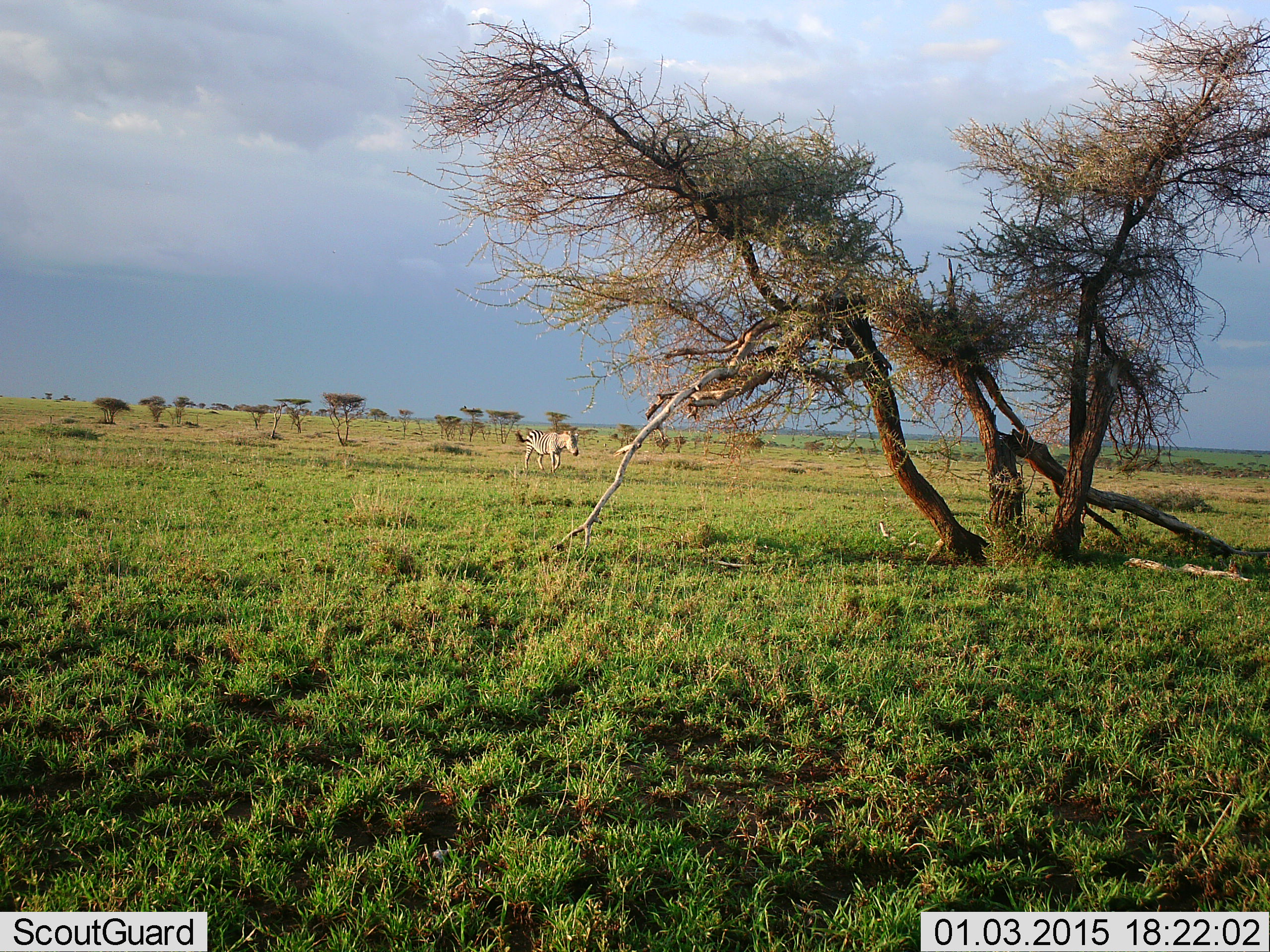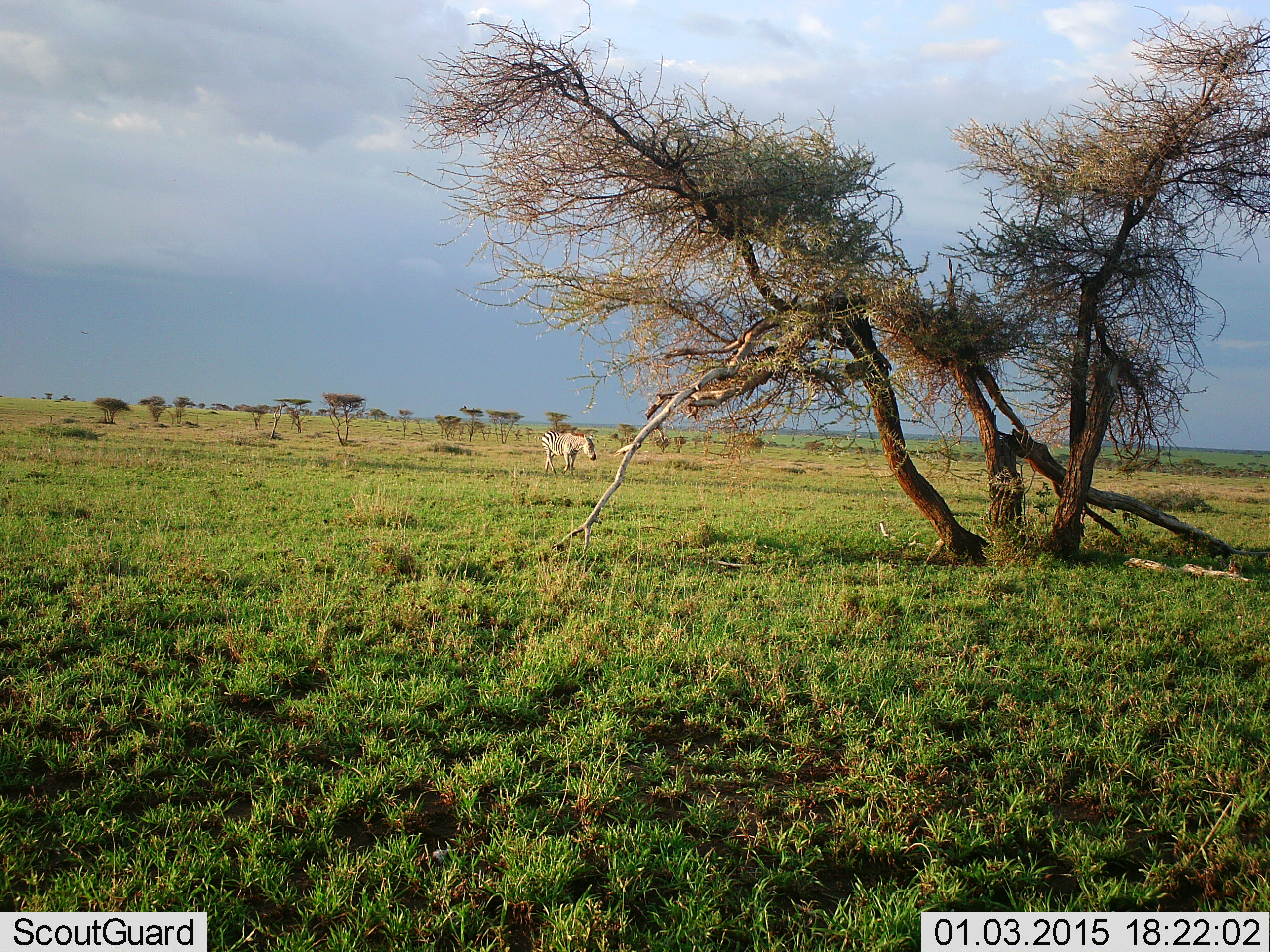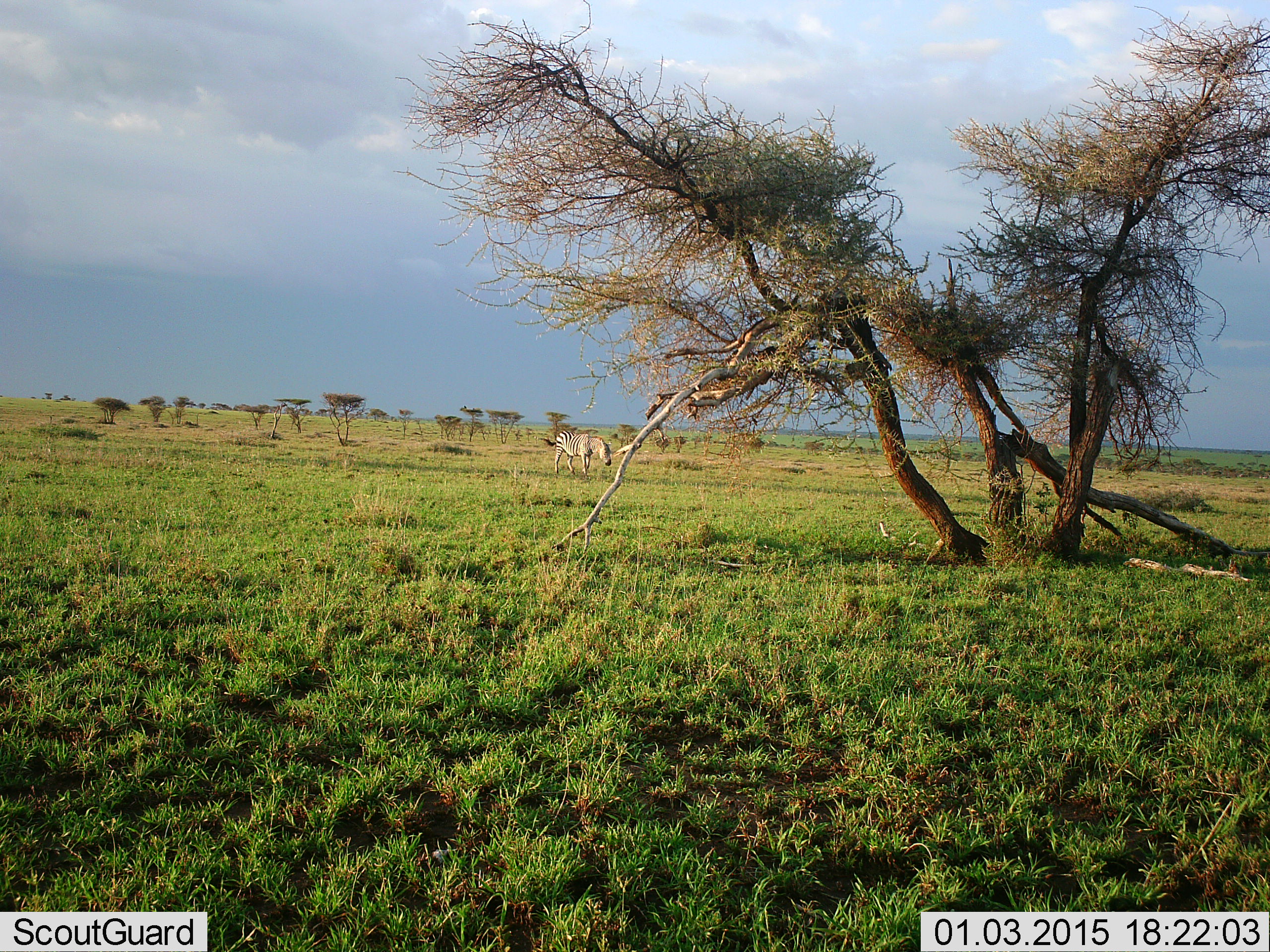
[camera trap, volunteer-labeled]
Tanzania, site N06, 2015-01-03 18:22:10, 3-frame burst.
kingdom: Animalia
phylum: Chordata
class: Mammalia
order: Perissodactyla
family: Equidae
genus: Equus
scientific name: Equus quagga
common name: plains zebra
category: zebra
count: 1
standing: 10%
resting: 0%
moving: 90%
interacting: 0%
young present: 0%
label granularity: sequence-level